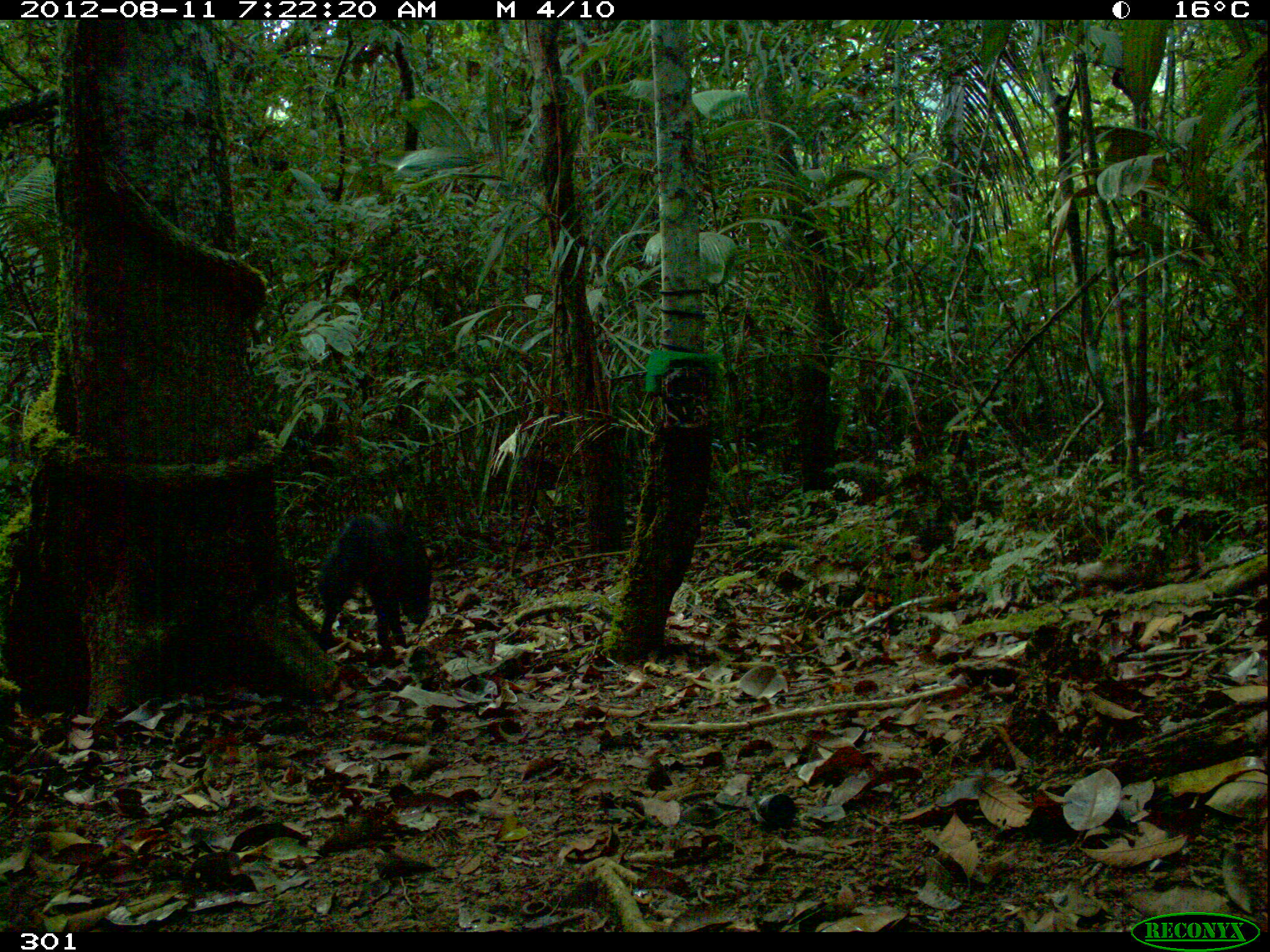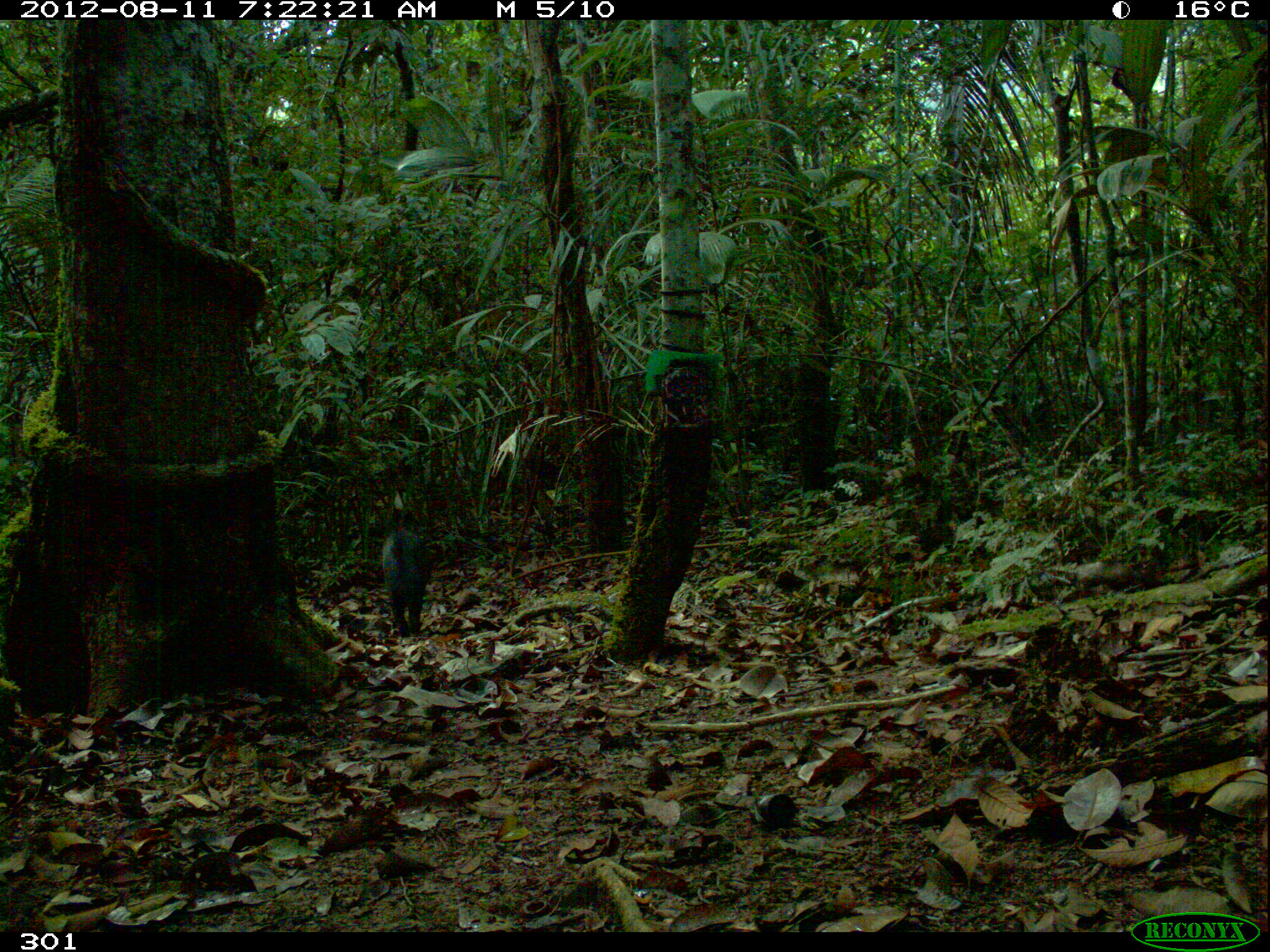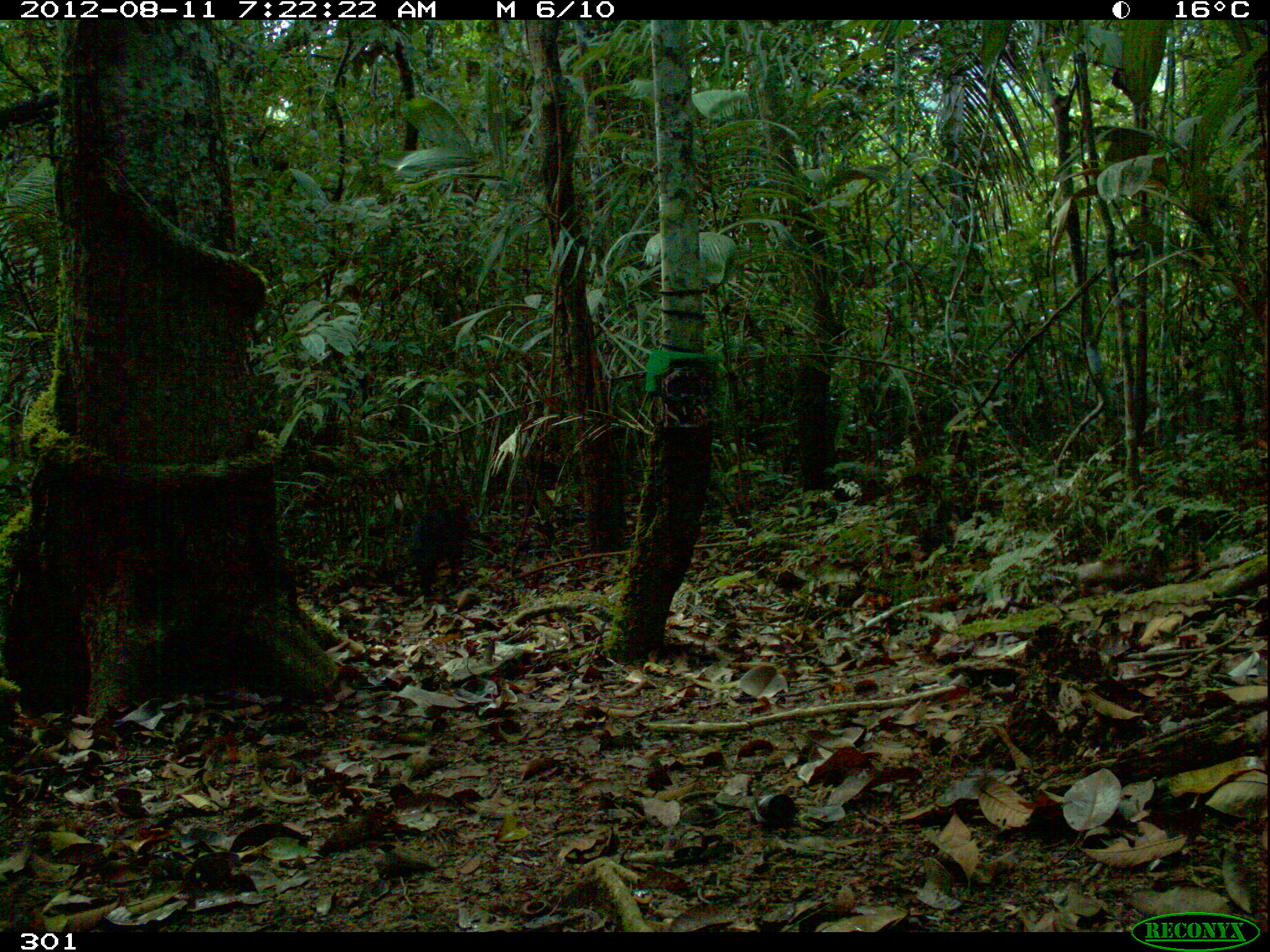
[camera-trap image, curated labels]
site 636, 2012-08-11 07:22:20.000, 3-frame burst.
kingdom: Animalia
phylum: Chordata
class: Mammalia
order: Carnivora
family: Canidae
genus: Atelocynus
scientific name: Atelocynus microtis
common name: short-eared dog